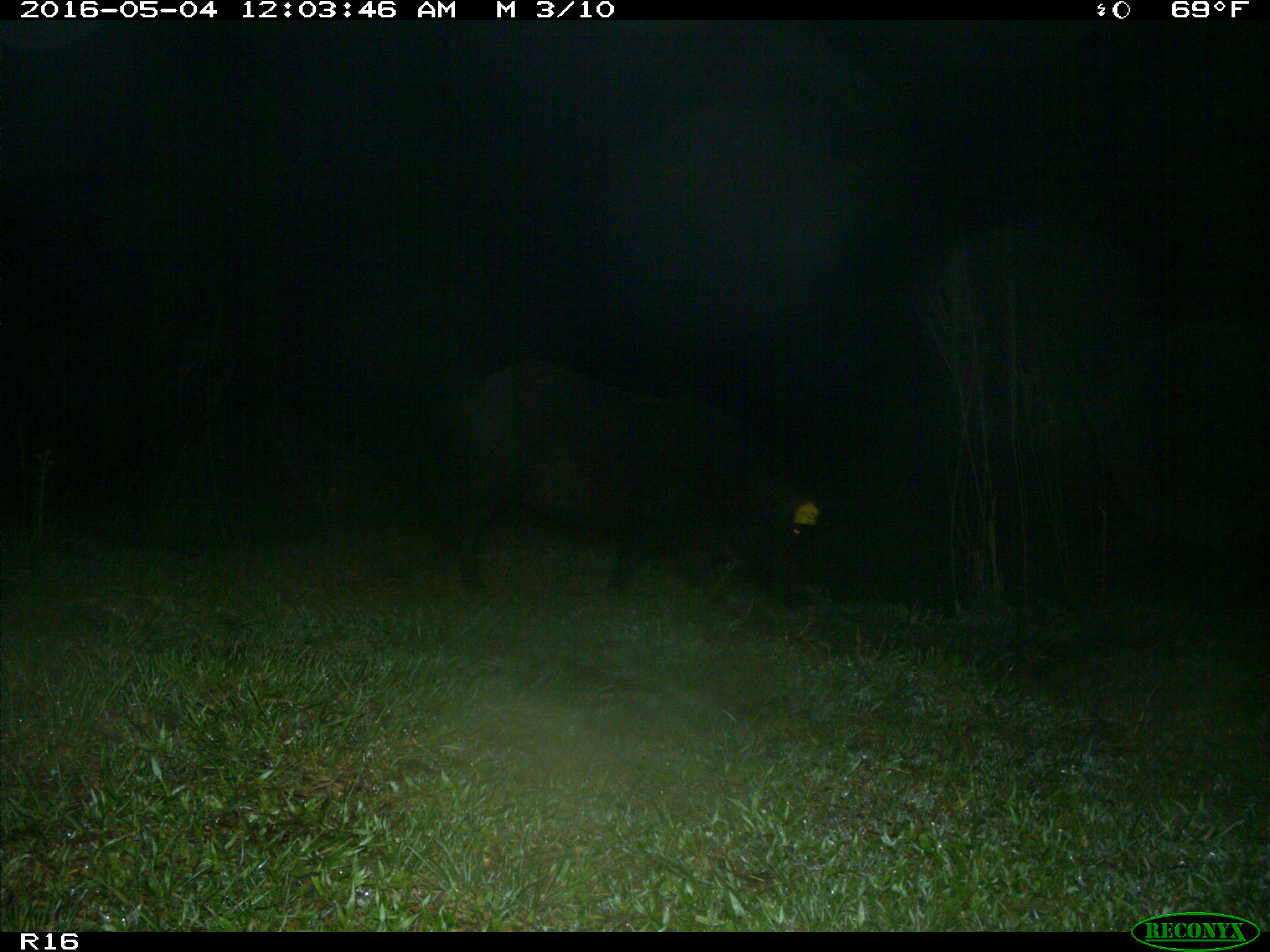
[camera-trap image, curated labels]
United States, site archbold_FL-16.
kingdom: Animalia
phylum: Chordata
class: Mammalia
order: Artiodactyla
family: Suidae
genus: Sus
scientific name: Sus scrofa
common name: wild boar